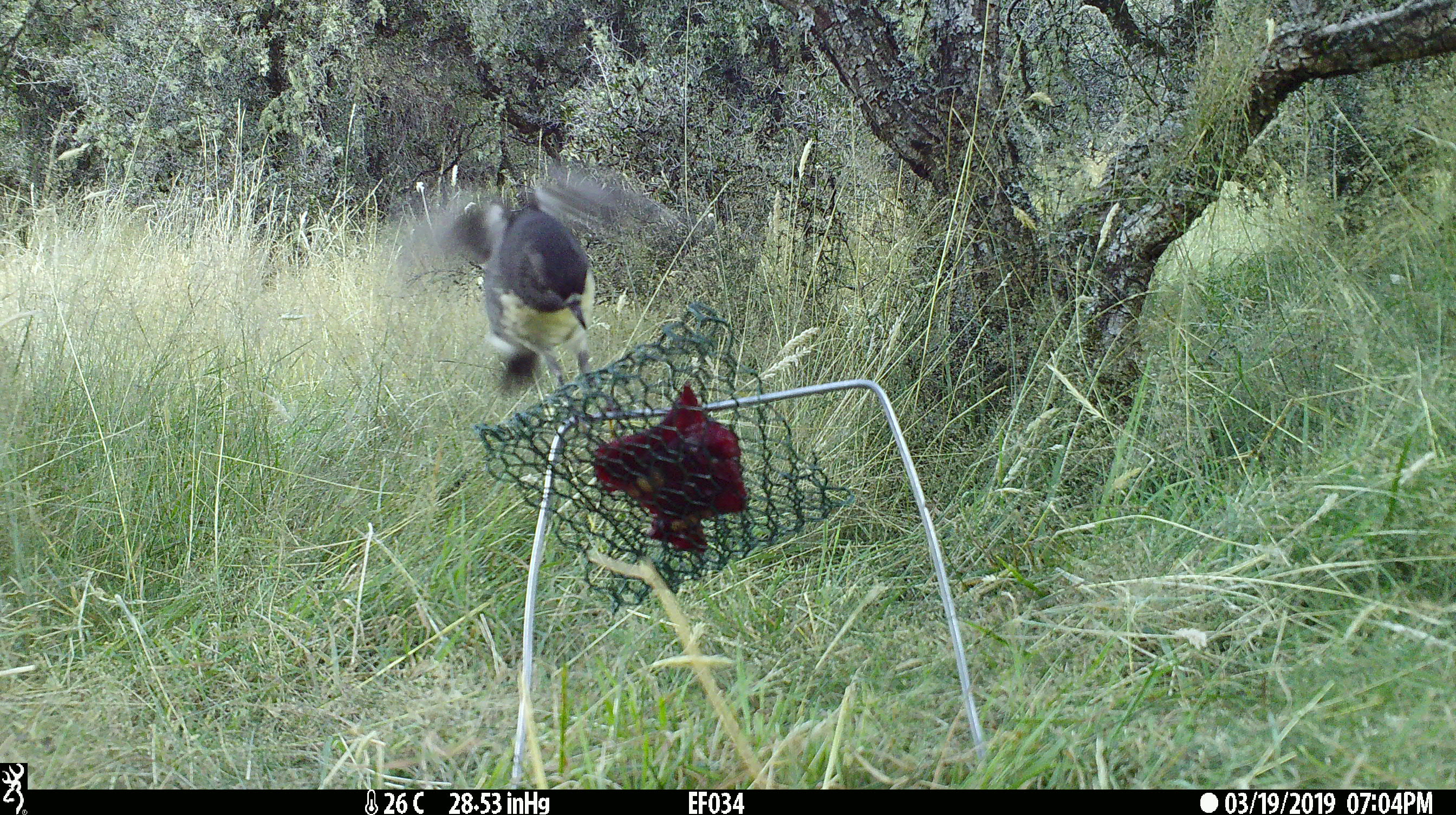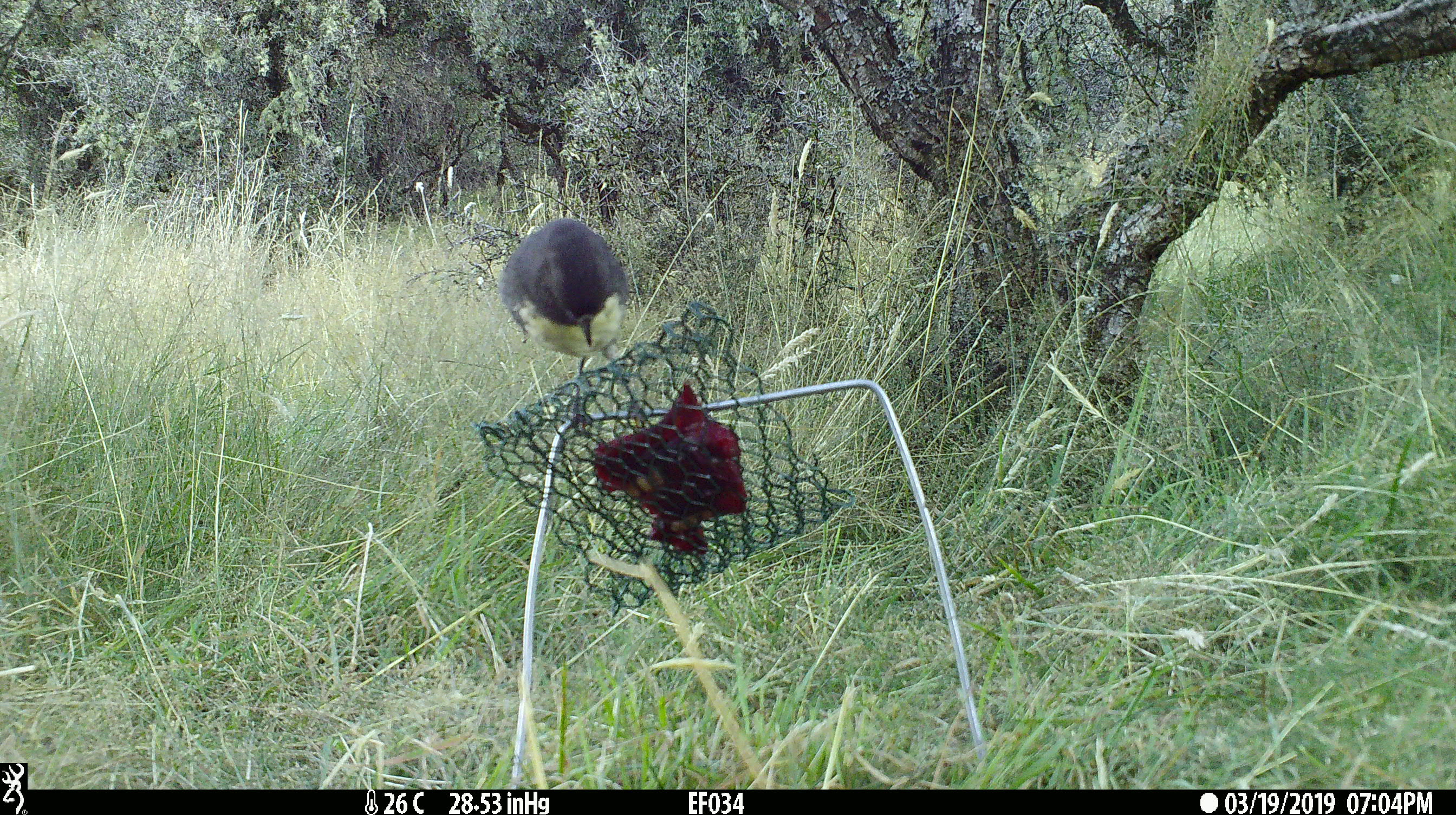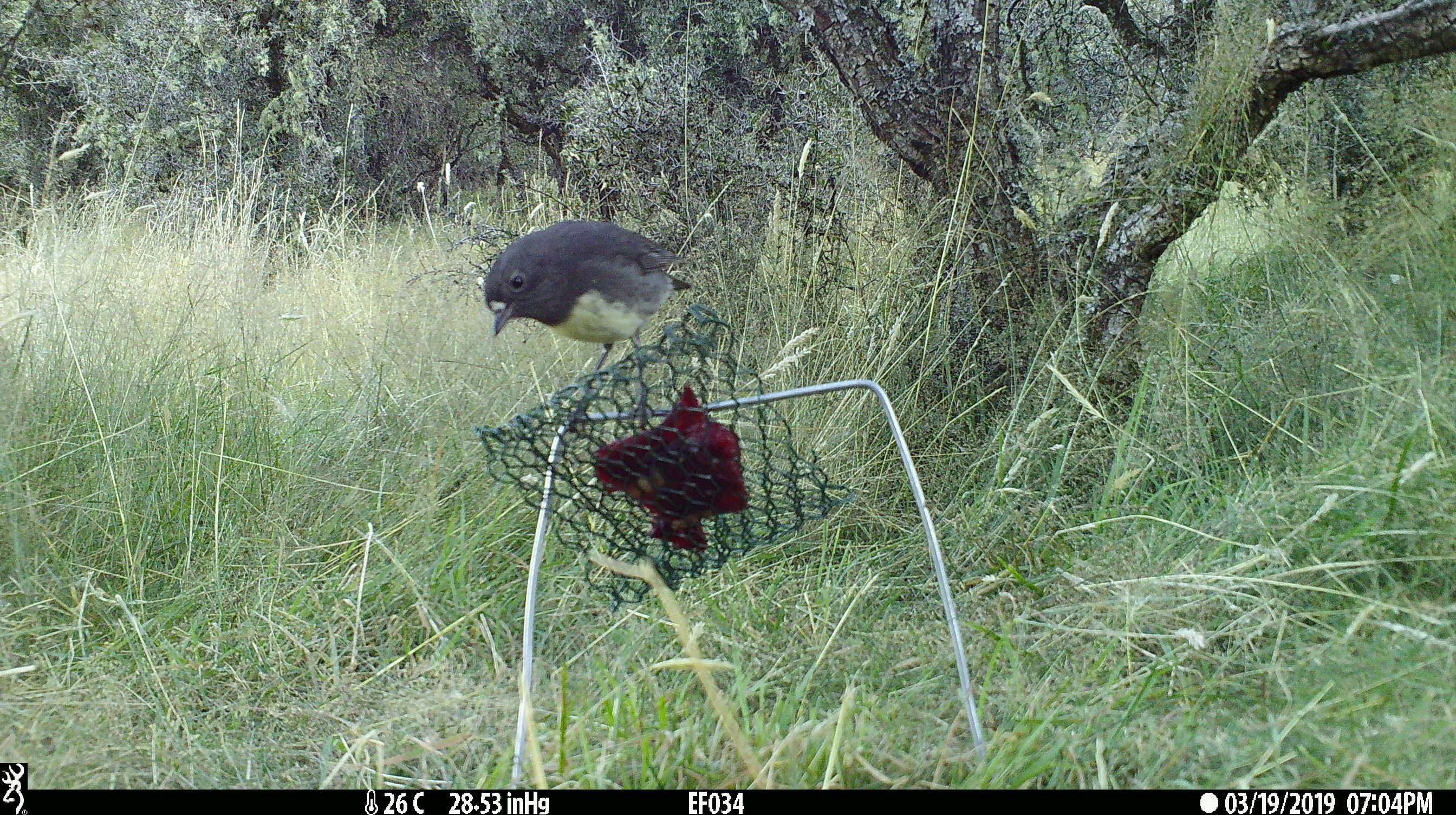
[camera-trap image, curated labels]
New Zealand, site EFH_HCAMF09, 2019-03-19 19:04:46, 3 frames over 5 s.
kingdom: Animalia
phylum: Chordata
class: Aves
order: Passeriformes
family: Petroicidae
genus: Petroica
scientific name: Petroica australis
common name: new zealand robin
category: robin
Robin (new zealand robin) (Petroica australis).